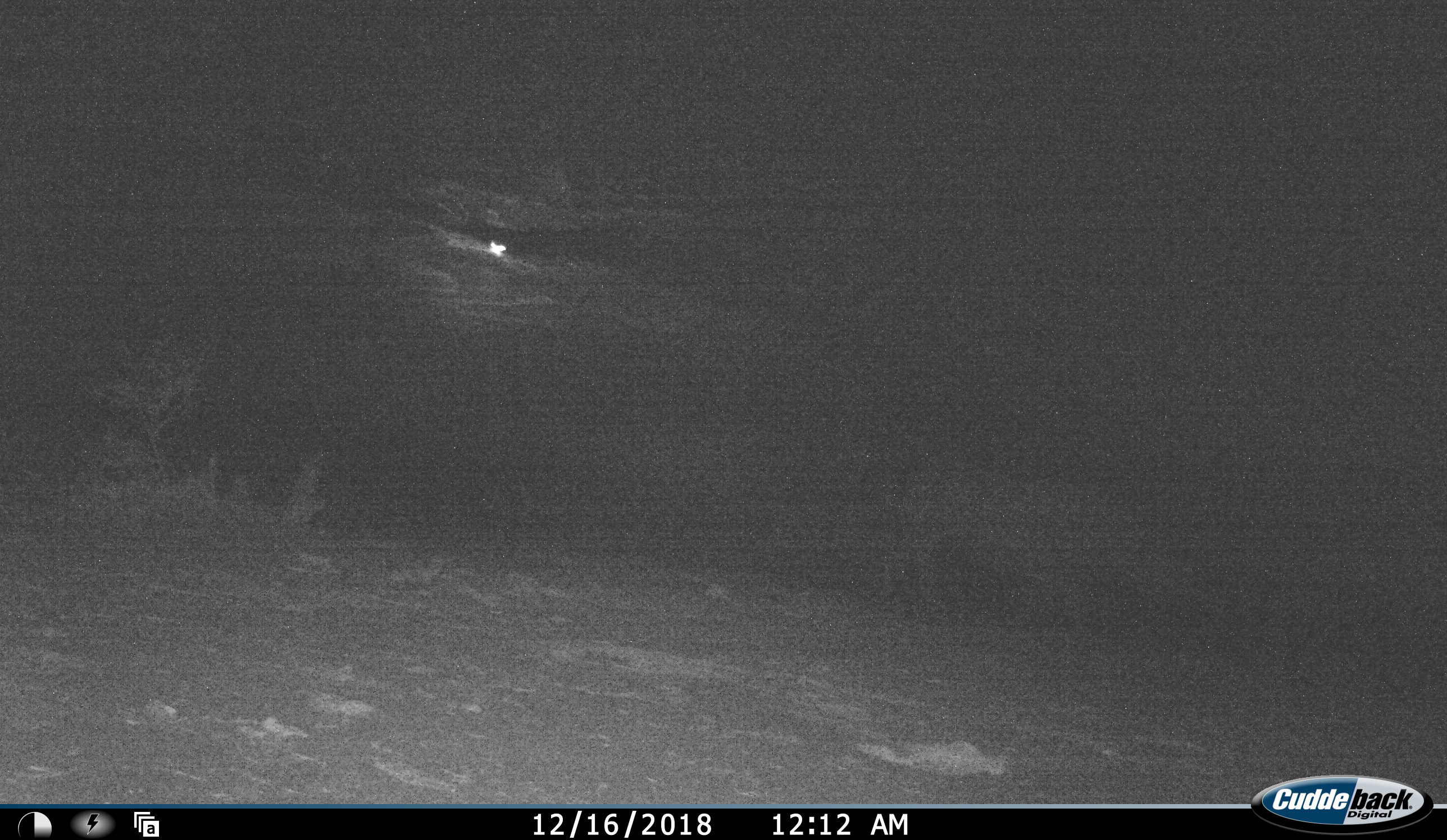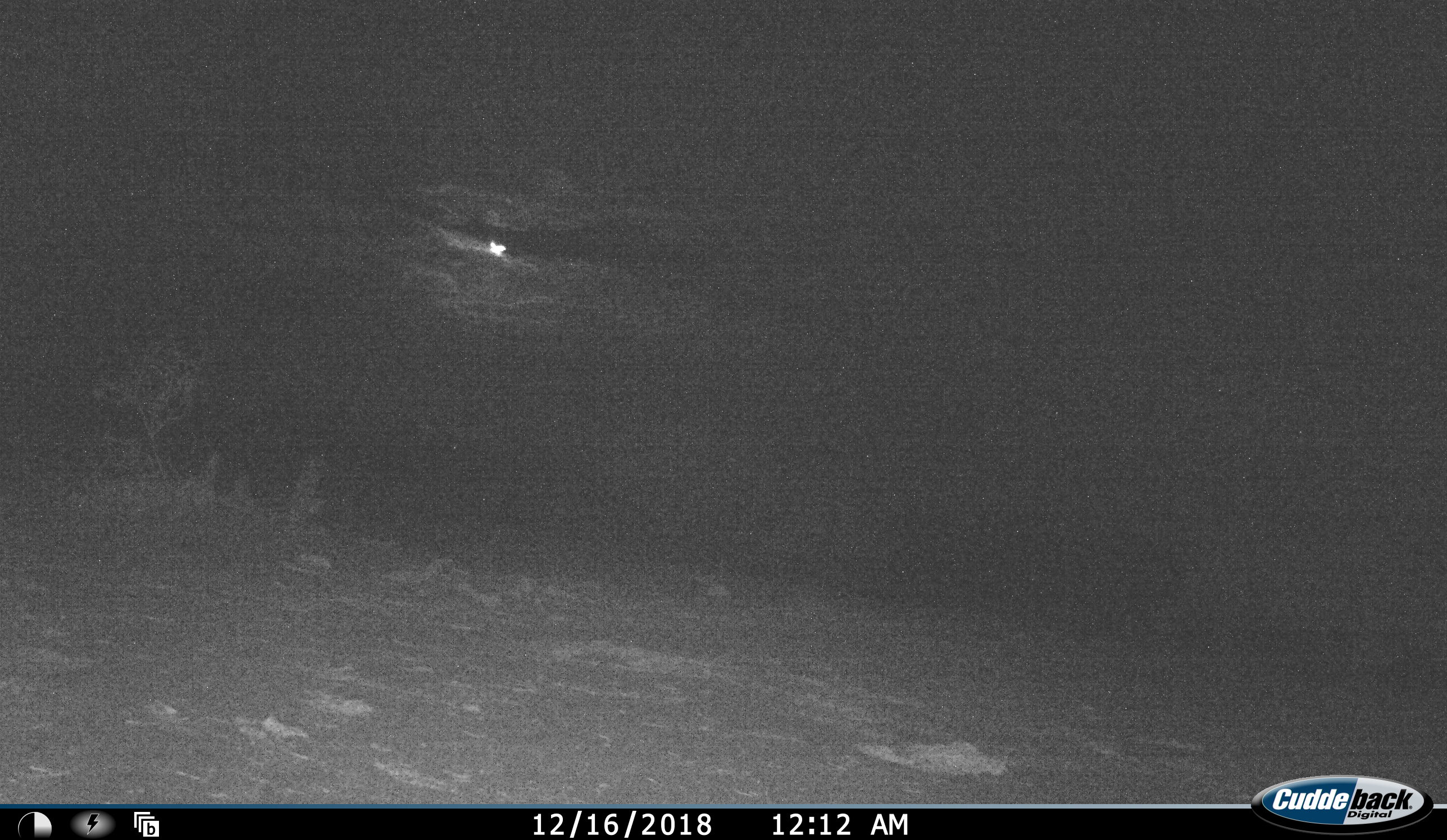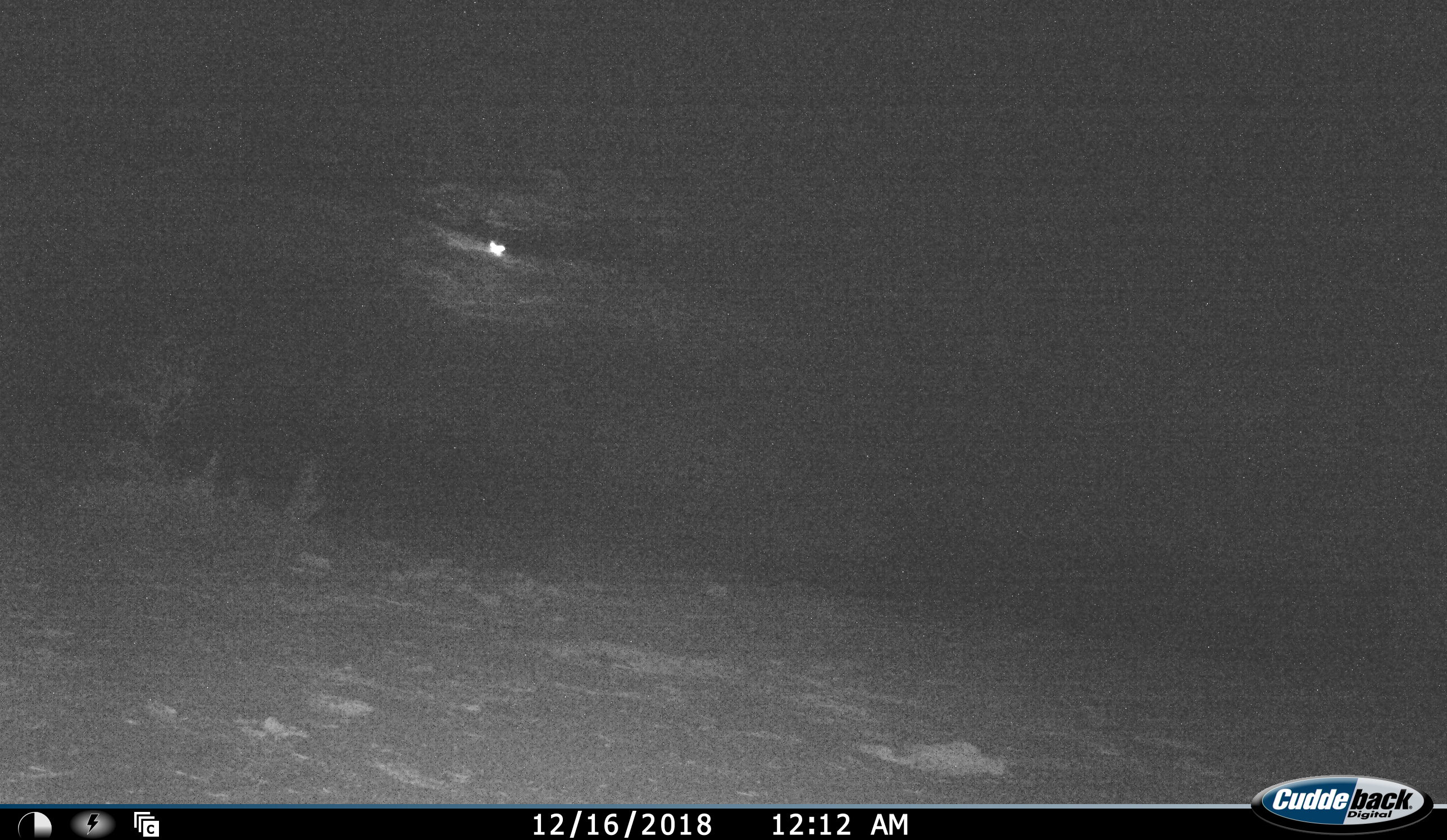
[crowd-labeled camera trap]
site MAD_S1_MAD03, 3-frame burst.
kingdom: Animalia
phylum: Chordata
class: Mammalia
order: Perissodactyla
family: Rhinocerotidae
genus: Ceratotherium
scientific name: Ceratotherium simum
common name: white rhinoceros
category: rhinoceroswhite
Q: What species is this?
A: Rhinoceroswhite (white rhinoceros) (Ceratotherium simum).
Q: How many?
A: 1.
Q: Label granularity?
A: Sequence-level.